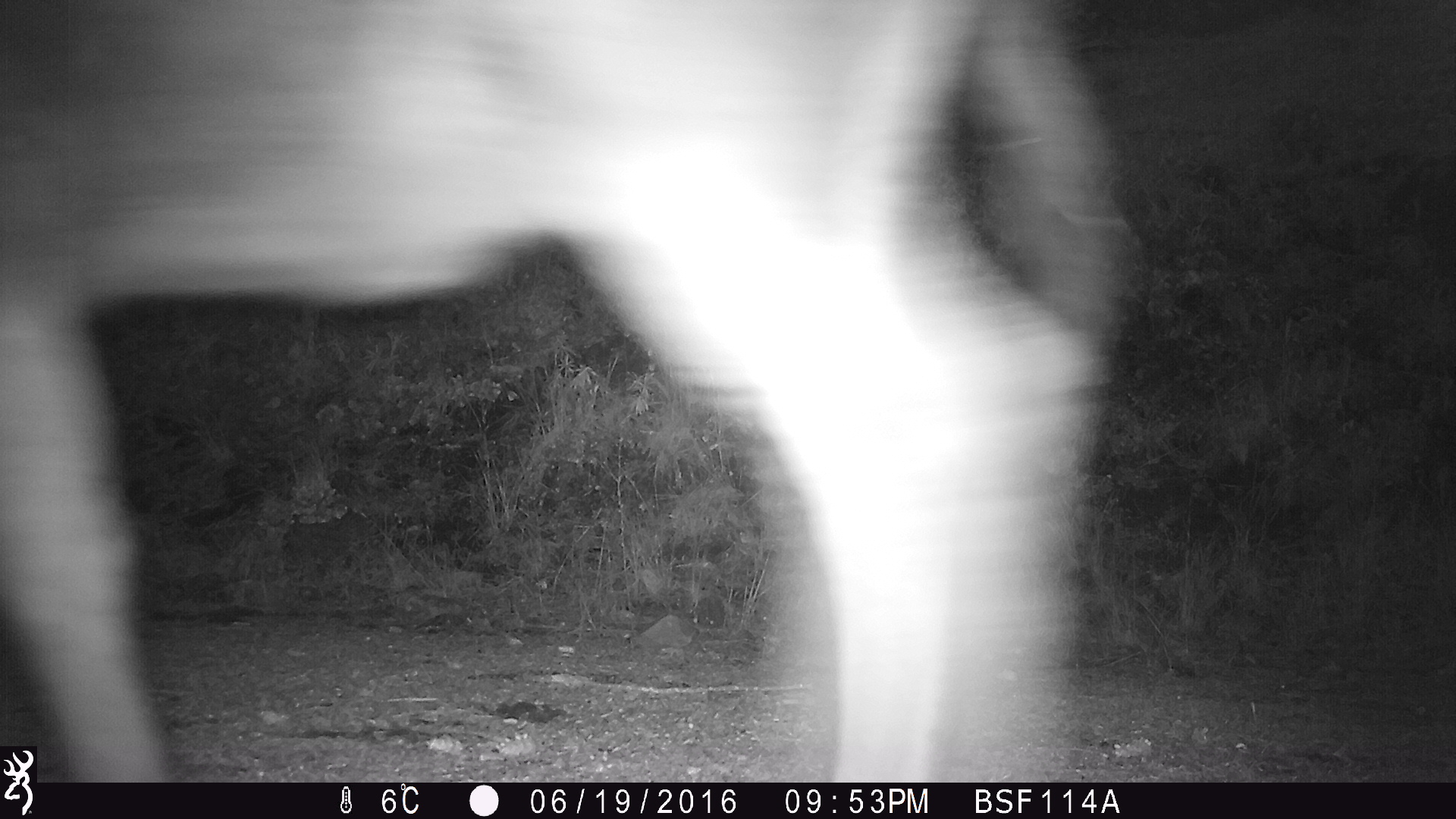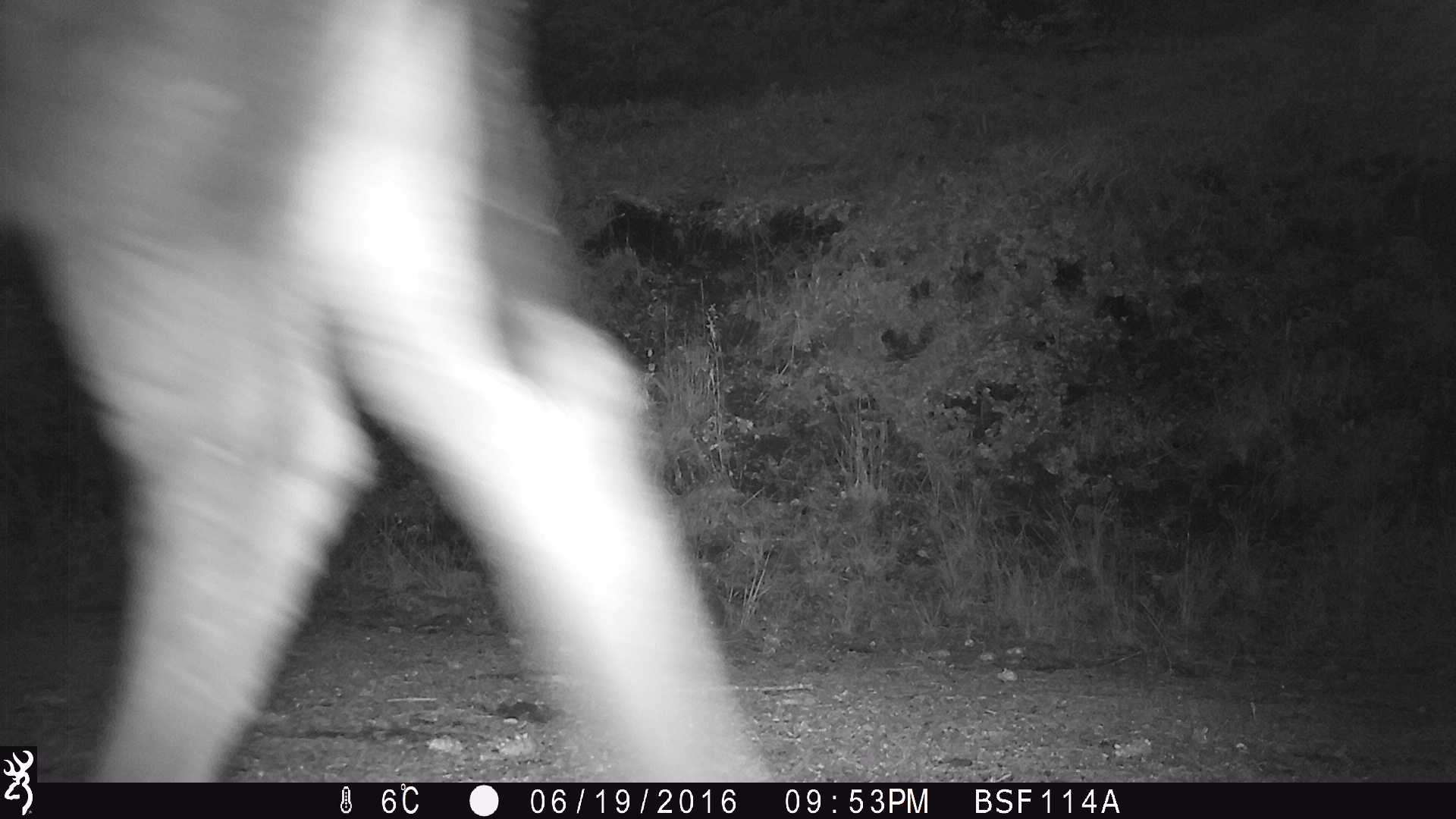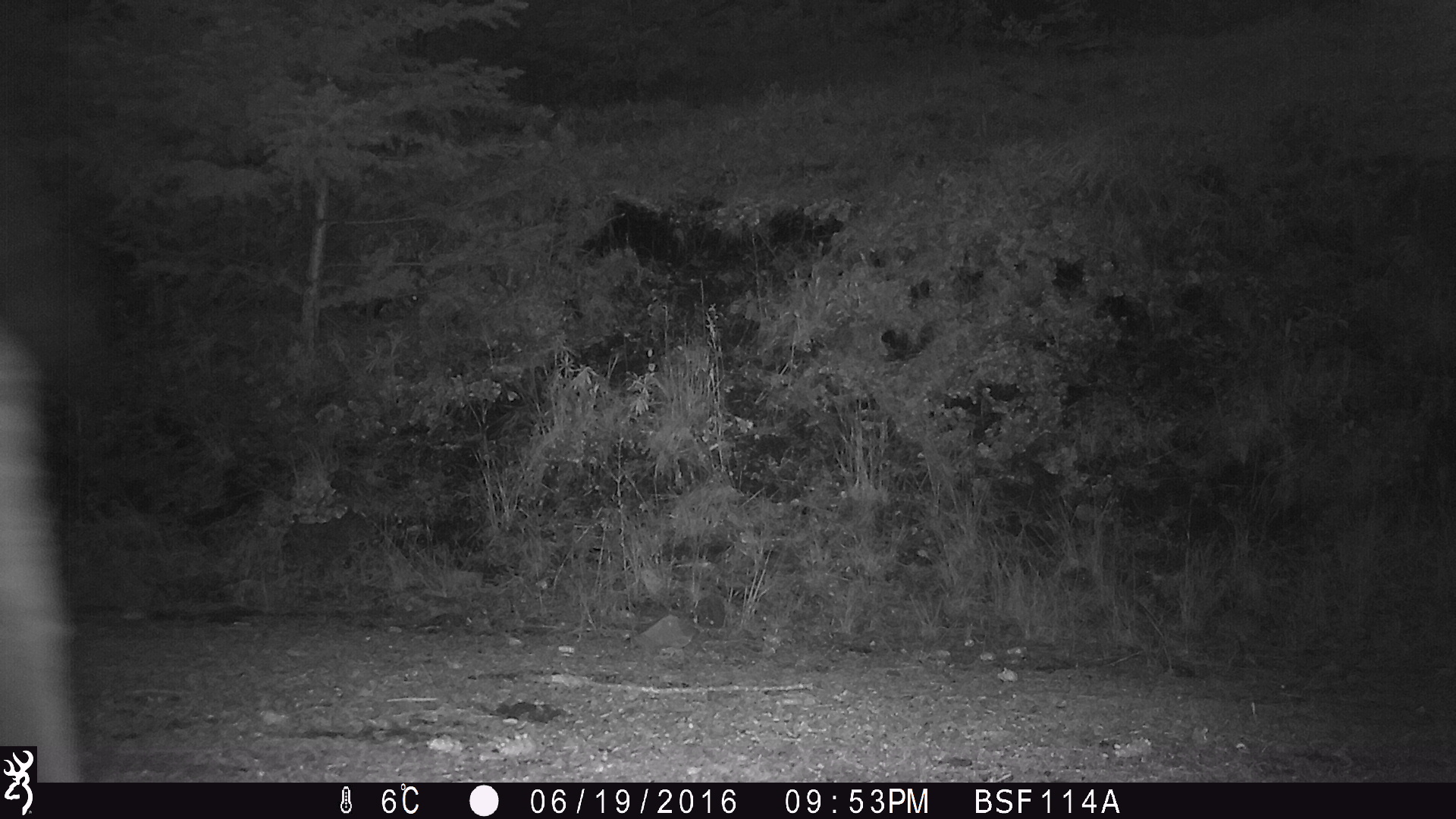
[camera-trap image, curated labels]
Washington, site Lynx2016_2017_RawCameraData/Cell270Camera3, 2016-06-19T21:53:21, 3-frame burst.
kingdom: Animalia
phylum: Chordata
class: Mammalia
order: Artiodactyla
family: Bovidae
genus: Bos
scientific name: Bos taurus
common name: domestic cattle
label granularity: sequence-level